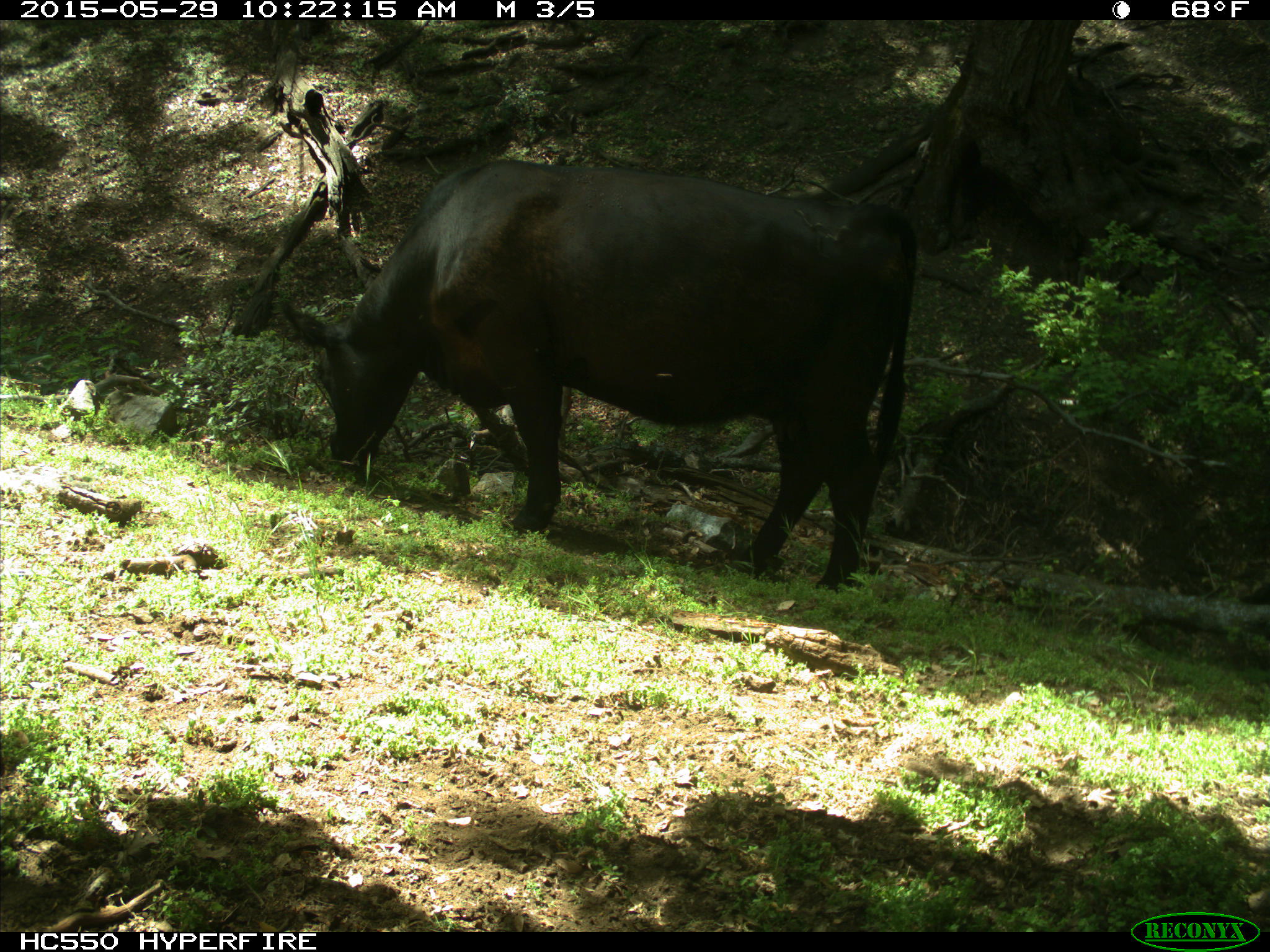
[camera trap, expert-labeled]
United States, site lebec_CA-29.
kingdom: Animalia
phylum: Chordata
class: Mammalia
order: Artiodactyla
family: Bovidae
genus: Bos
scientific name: Bos taurus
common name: domestic cow